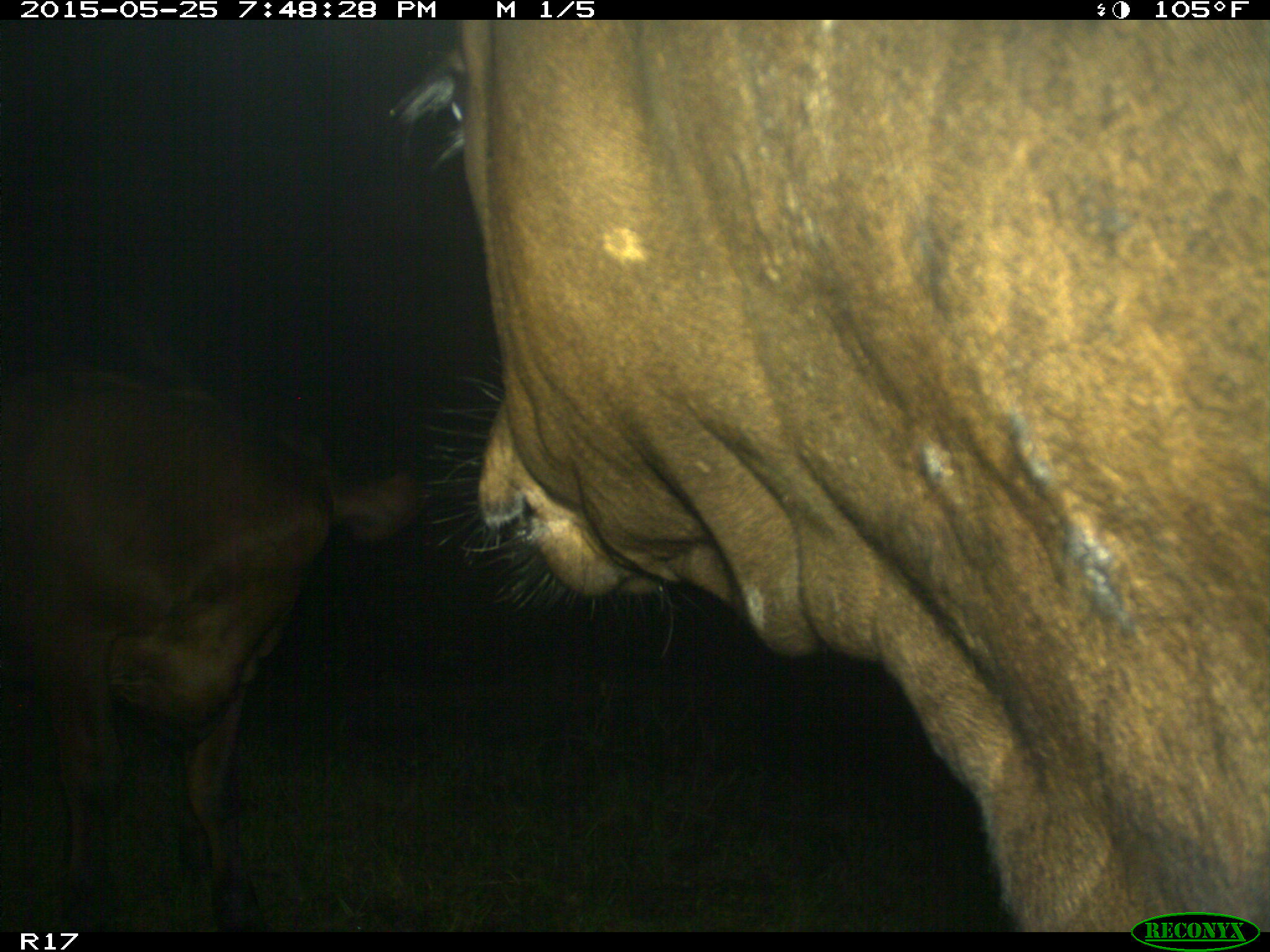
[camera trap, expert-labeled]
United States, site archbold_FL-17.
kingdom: Animalia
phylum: Chordata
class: Mammalia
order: Artiodactyla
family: Bovidae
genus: Bos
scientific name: Bos taurus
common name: domestic cow